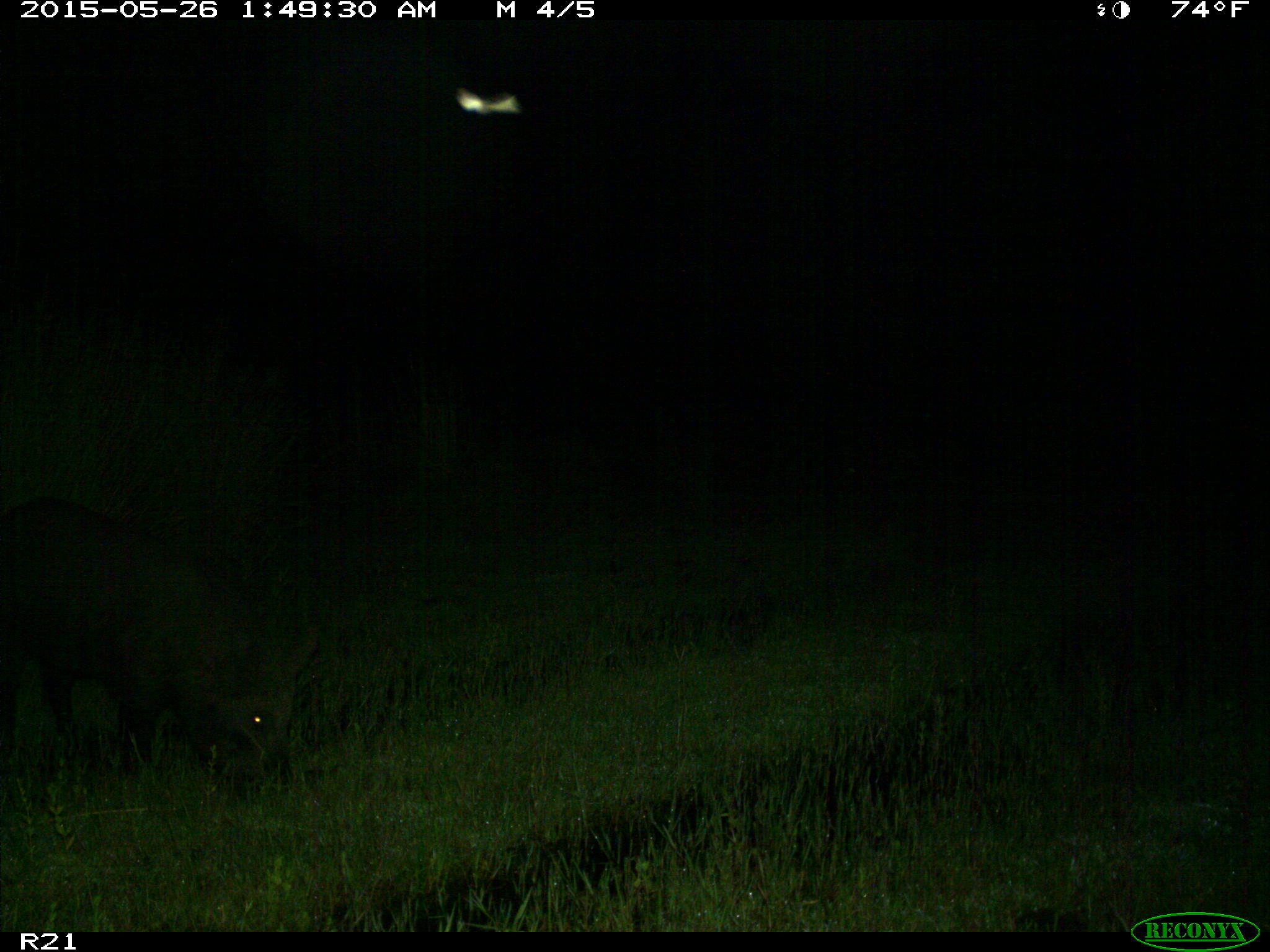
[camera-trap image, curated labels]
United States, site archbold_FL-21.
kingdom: Animalia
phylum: Chordata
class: Mammalia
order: Artiodactyla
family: Suidae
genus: Sus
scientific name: Sus scrofa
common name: wild boar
Sus scrofa (wild boar).